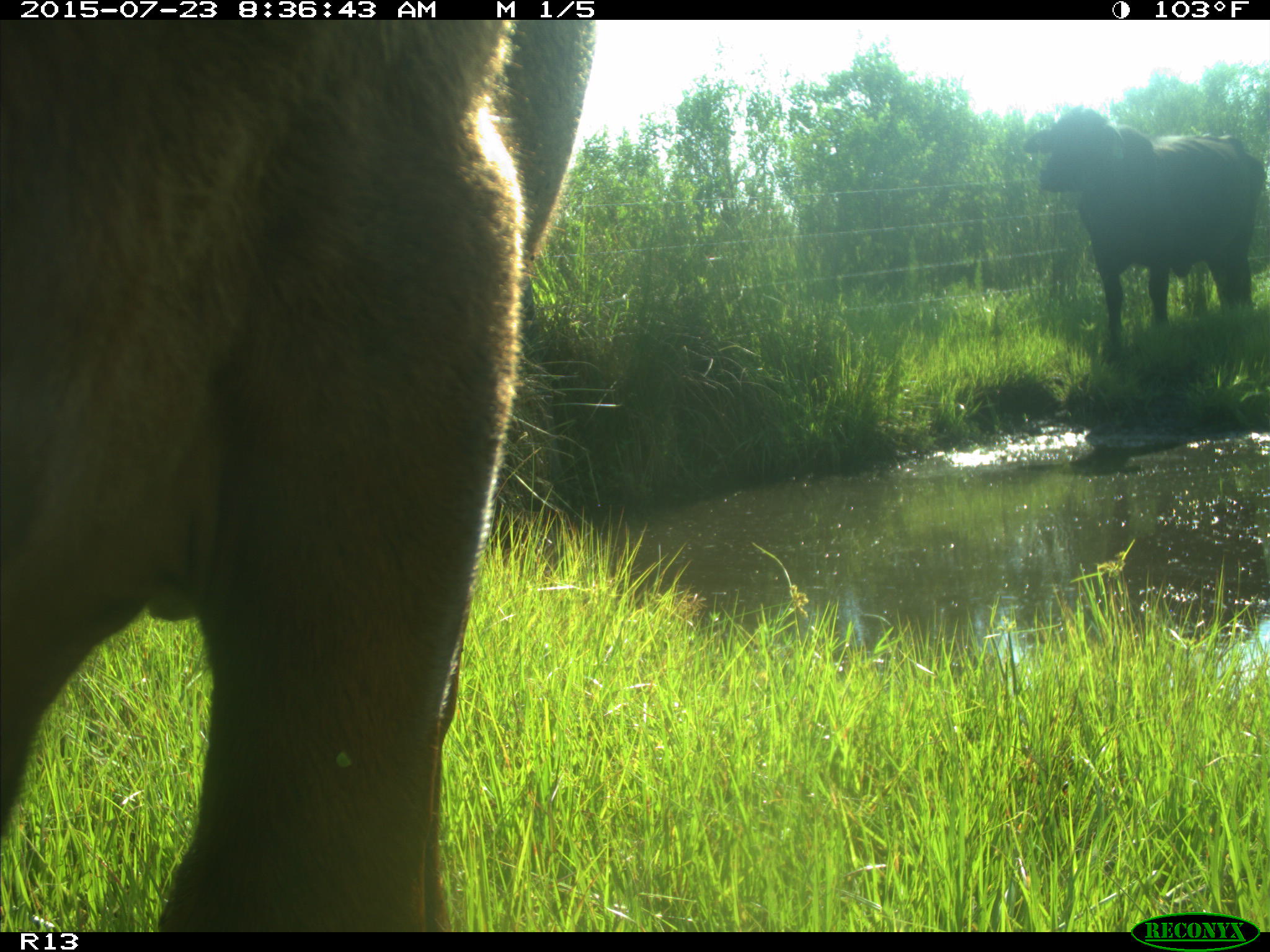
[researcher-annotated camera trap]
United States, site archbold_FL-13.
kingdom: Animalia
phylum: Chordata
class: Mammalia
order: Artiodactyla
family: Bovidae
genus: Bos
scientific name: Bos taurus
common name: domestic cow